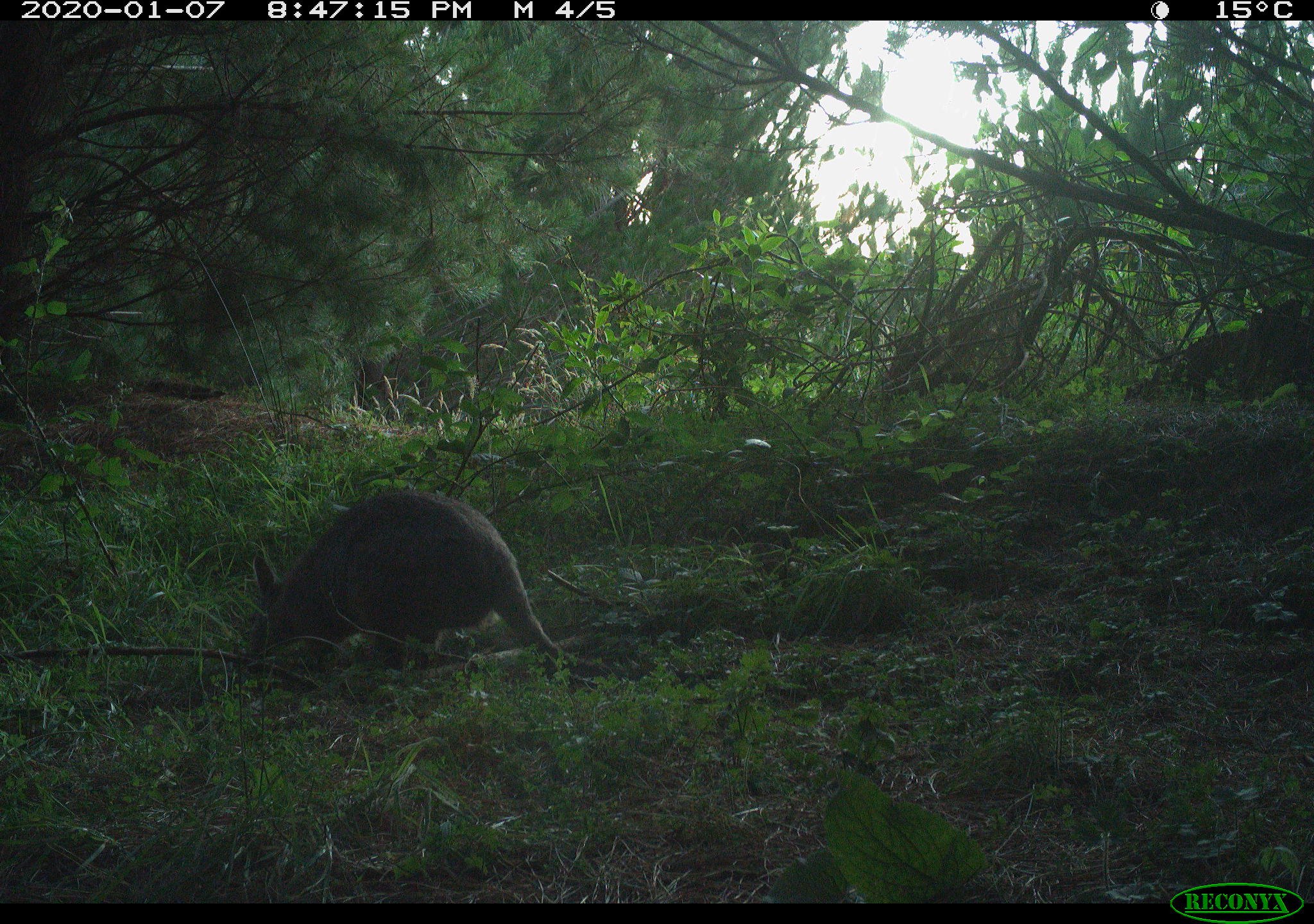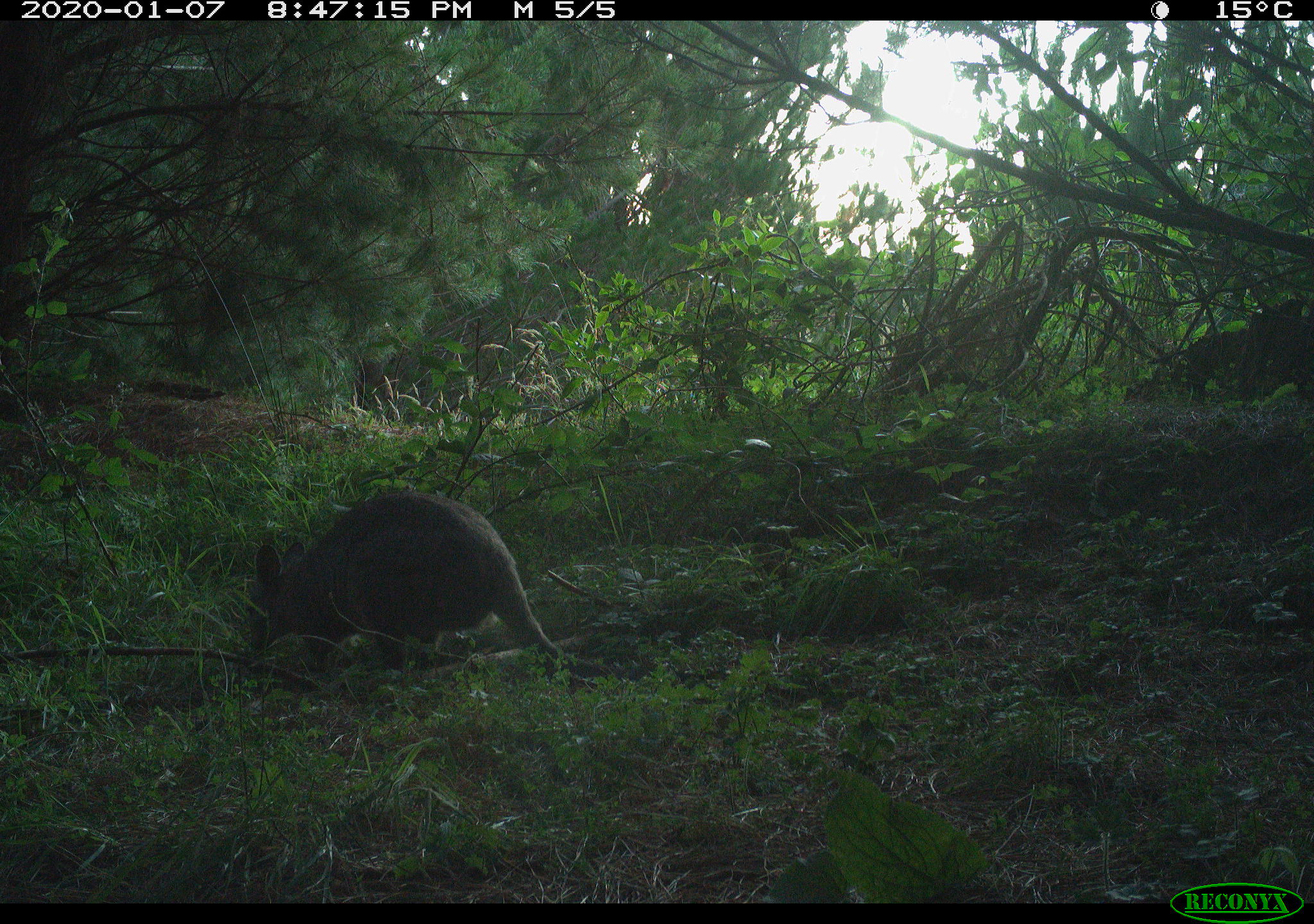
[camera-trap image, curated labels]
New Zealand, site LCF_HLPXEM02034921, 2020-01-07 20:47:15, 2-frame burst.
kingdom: Animalia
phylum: Chordata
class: Mammalia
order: Diprotodontia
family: Macropodidae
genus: Notamacropus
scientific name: Notamacropus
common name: wallaby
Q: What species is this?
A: Wallaby (Notamacropus).